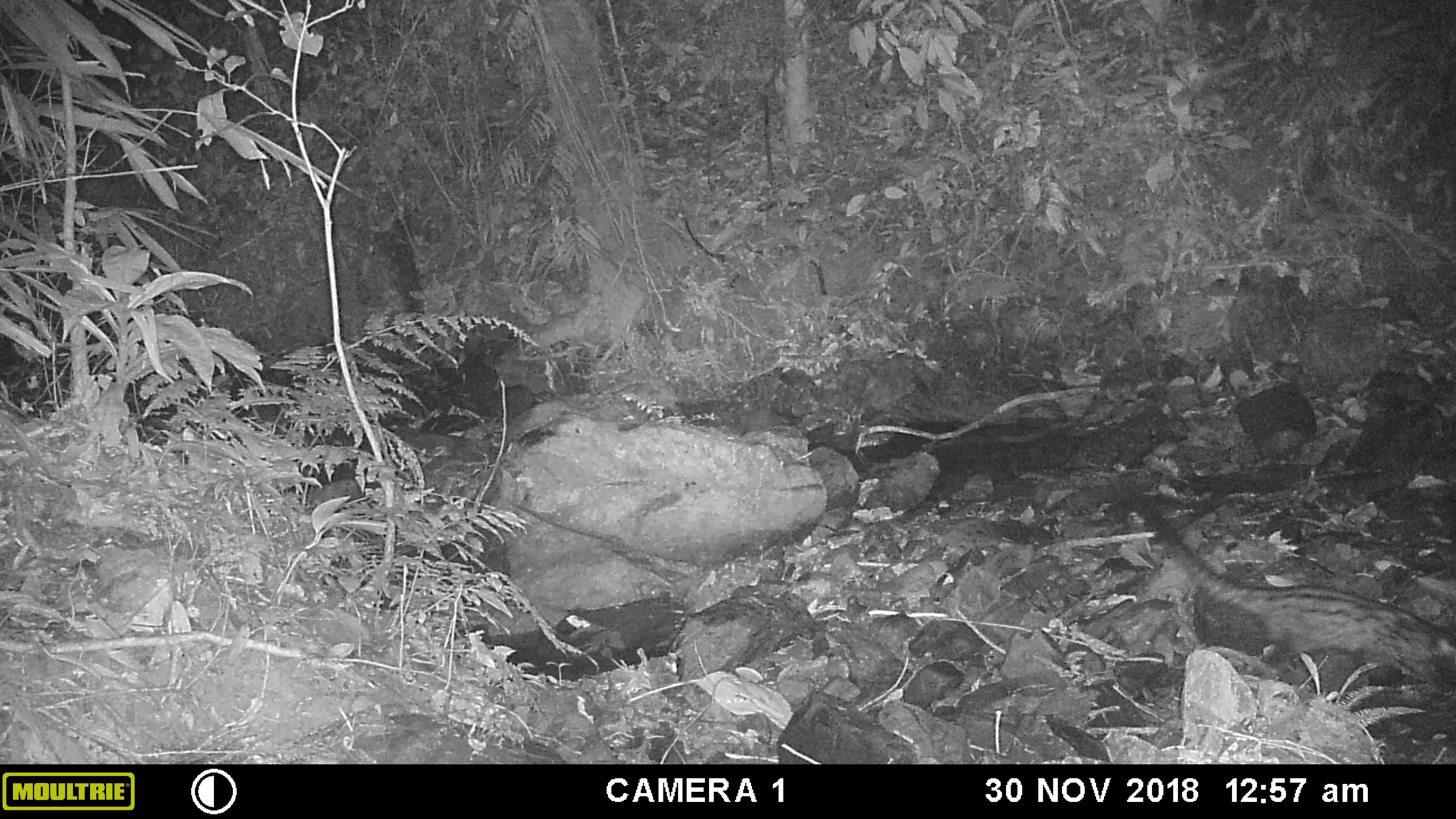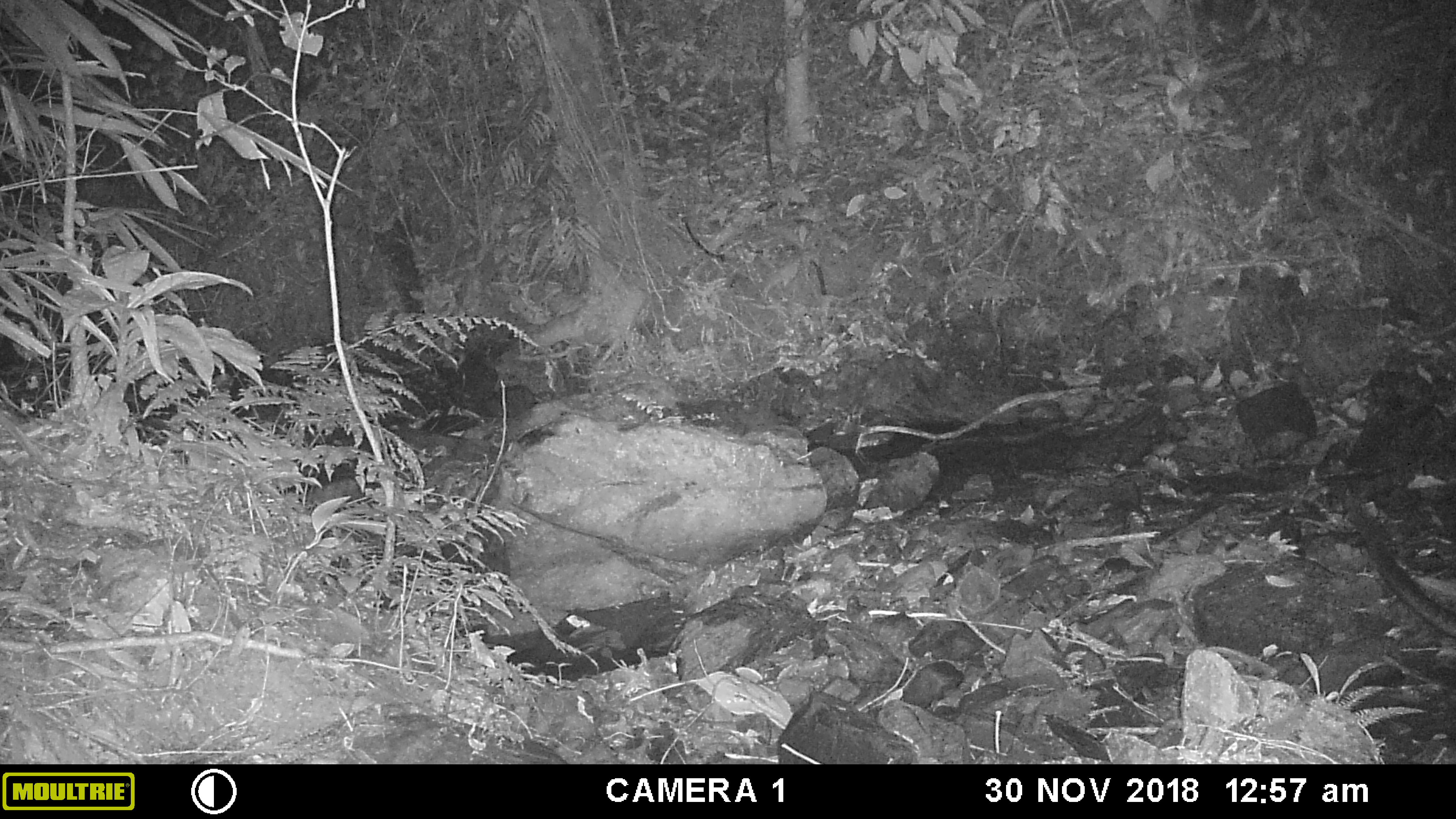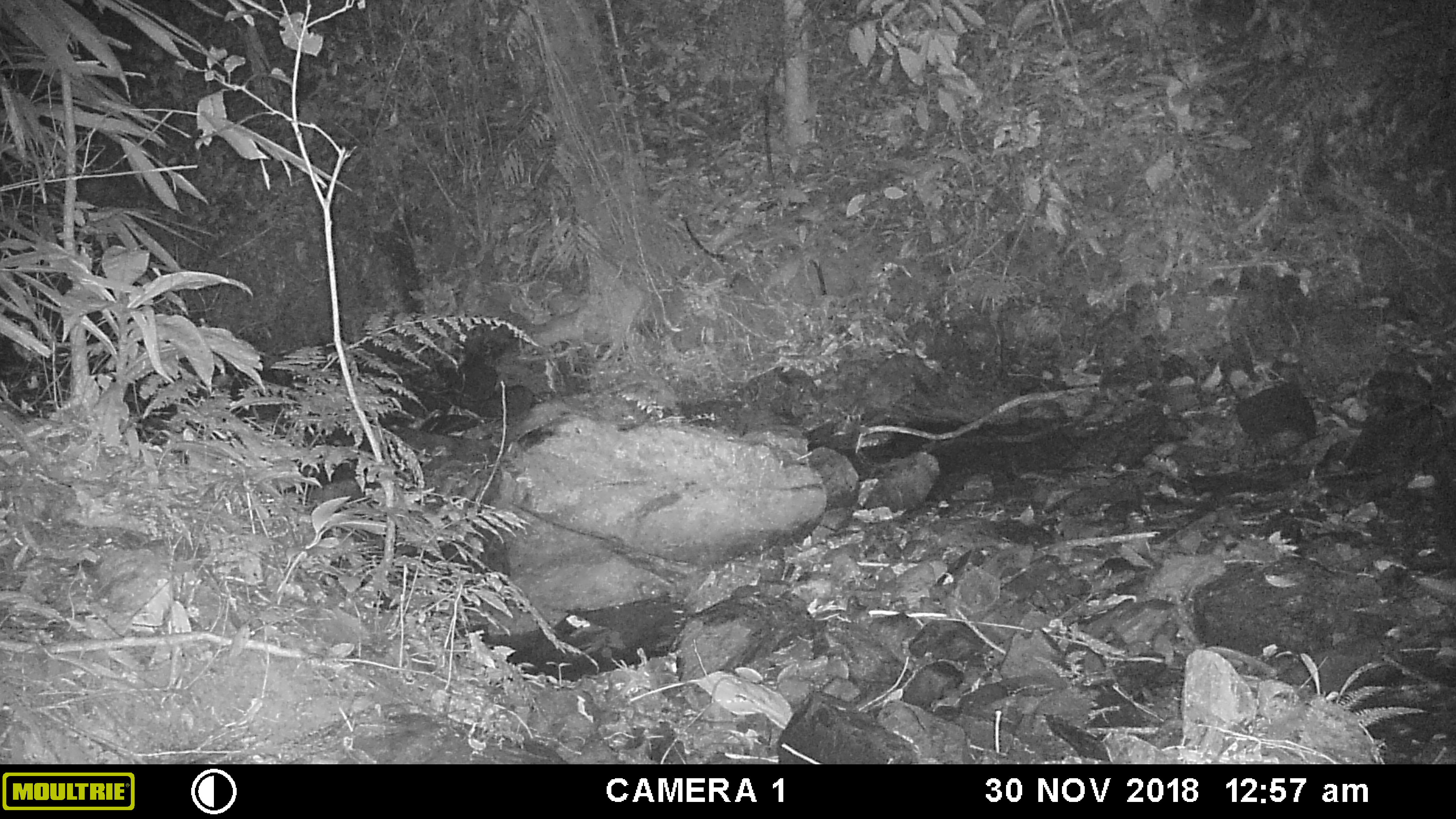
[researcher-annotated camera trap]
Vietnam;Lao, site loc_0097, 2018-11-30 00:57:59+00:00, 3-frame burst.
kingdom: Animalia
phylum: Chordata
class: Mammalia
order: Carnivora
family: Viverridae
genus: Paradoxurus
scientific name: Paradoxurus hermaphroditus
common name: common palm civet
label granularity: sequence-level